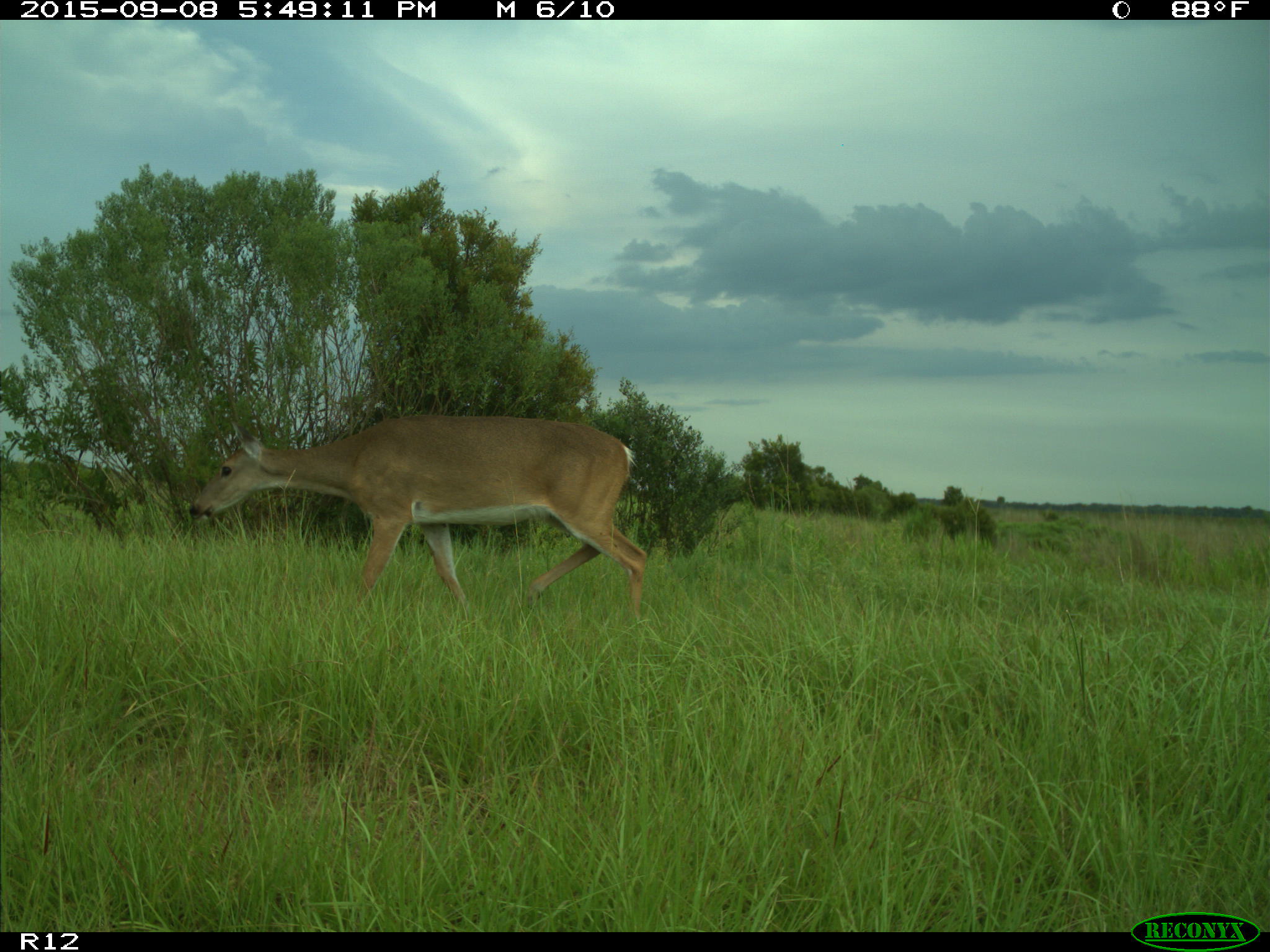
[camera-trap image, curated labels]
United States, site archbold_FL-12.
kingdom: Animalia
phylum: Chordata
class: Mammalia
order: Artiodactyla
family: Cervidae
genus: Odocoileus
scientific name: Odocoileus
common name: deer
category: unidentified deer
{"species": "unidentified deer (deer) (Odocoileus)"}